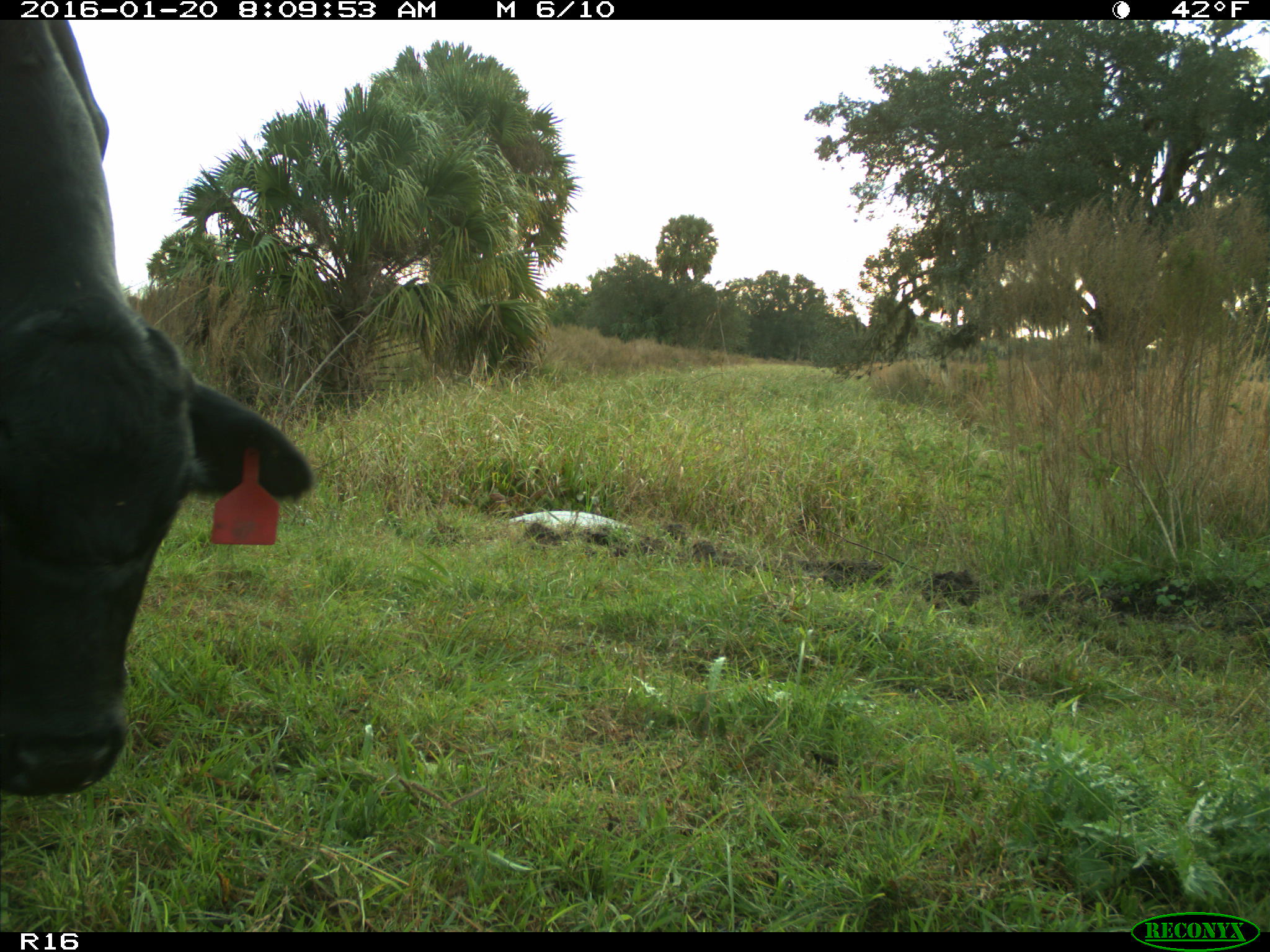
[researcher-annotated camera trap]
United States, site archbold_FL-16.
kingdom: Animalia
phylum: Chordata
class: Mammalia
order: Artiodactyla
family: Bovidae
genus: Bos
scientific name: Bos taurus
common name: domestic cow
Bos taurus (domestic cow).